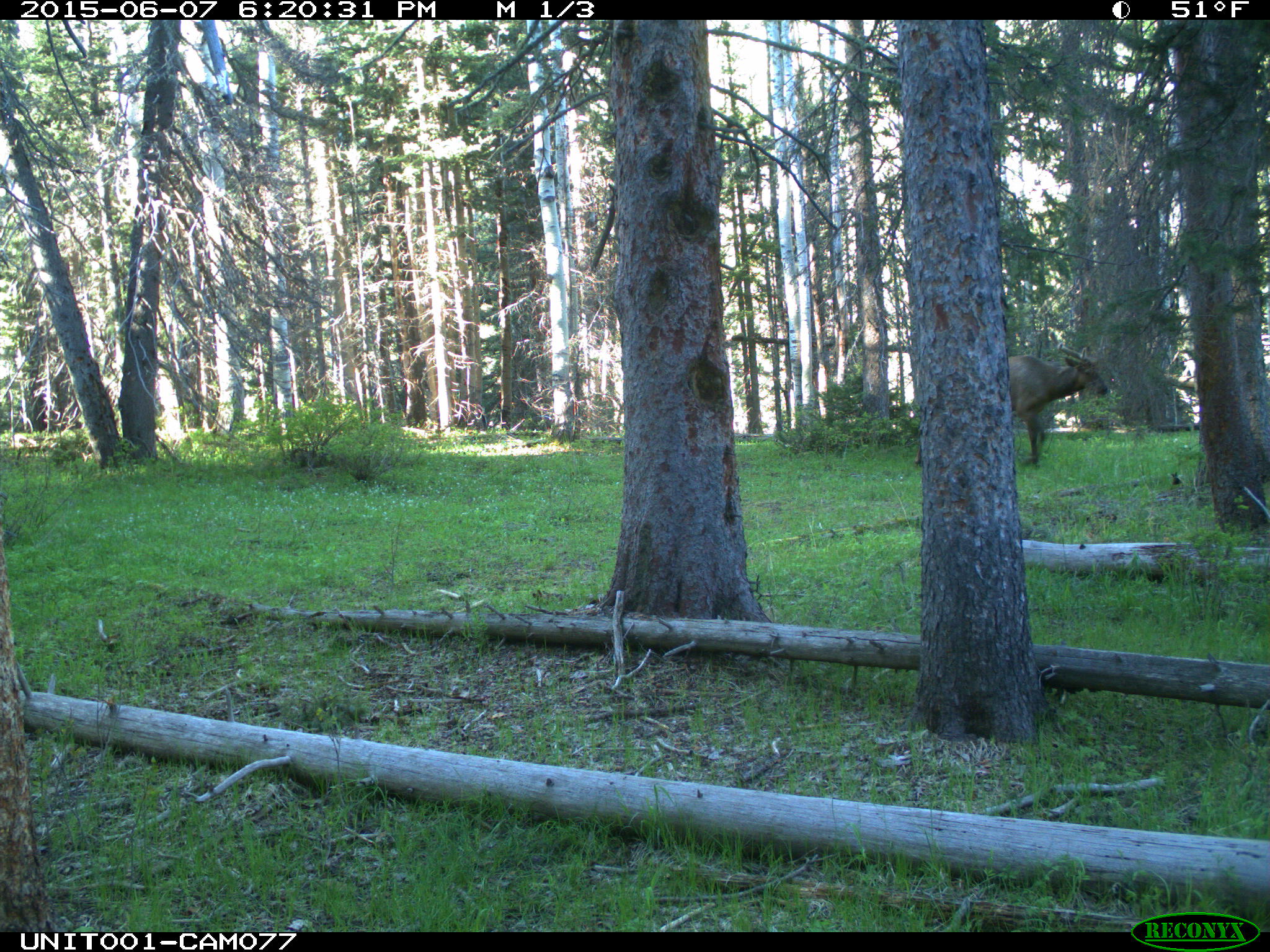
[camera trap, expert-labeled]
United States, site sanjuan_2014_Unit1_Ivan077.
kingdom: Animalia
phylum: Chordata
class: Mammalia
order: Artiodactyla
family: Cervidae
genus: Cervus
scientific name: Cervus elaphus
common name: red deer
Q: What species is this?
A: Cervus elaphus (red deer).